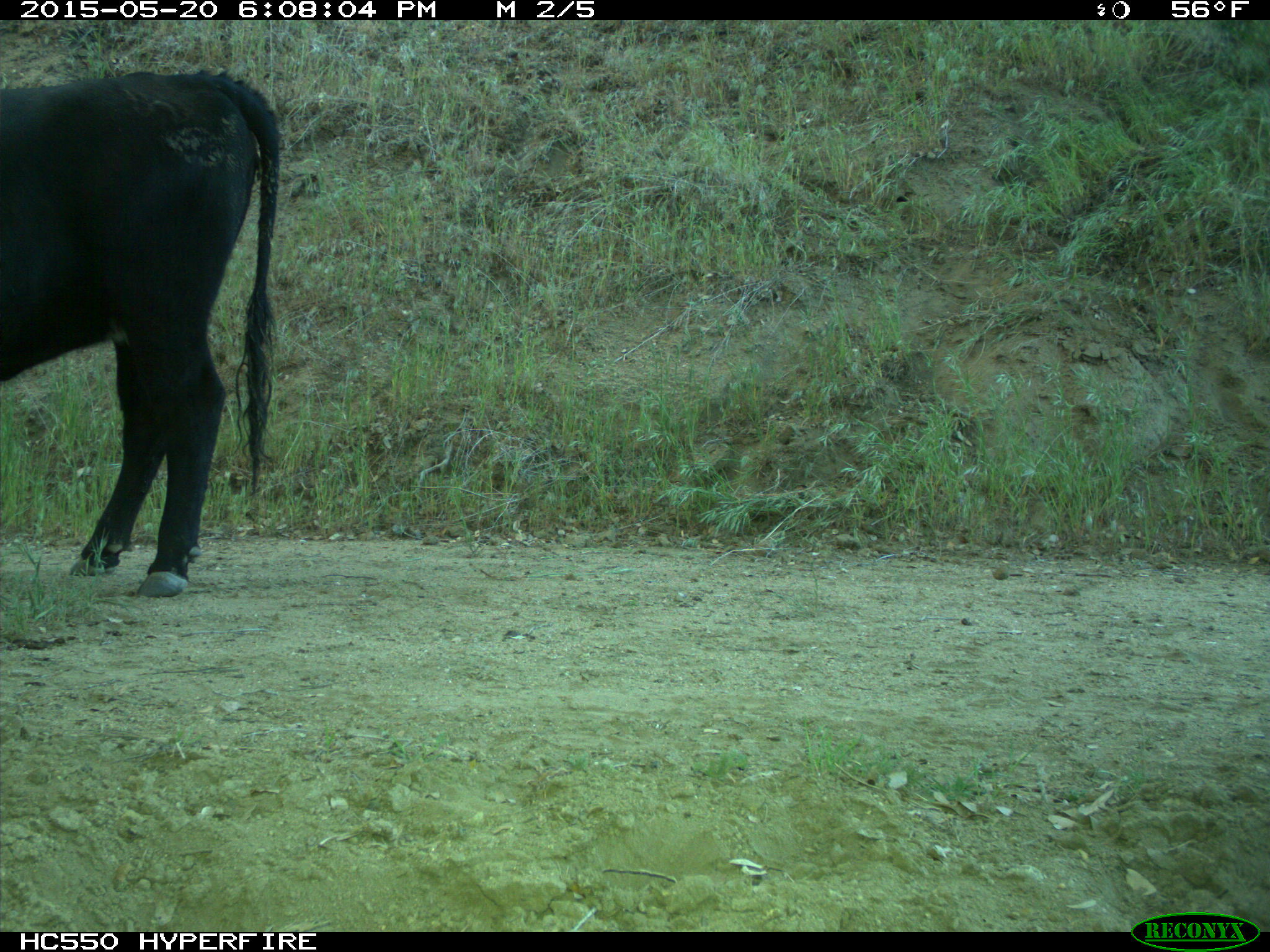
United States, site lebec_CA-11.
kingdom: Animalia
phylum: Chordata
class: Mammalia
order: Artiodactyla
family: Bovidae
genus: Bos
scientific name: Bos taurus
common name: domestic cow